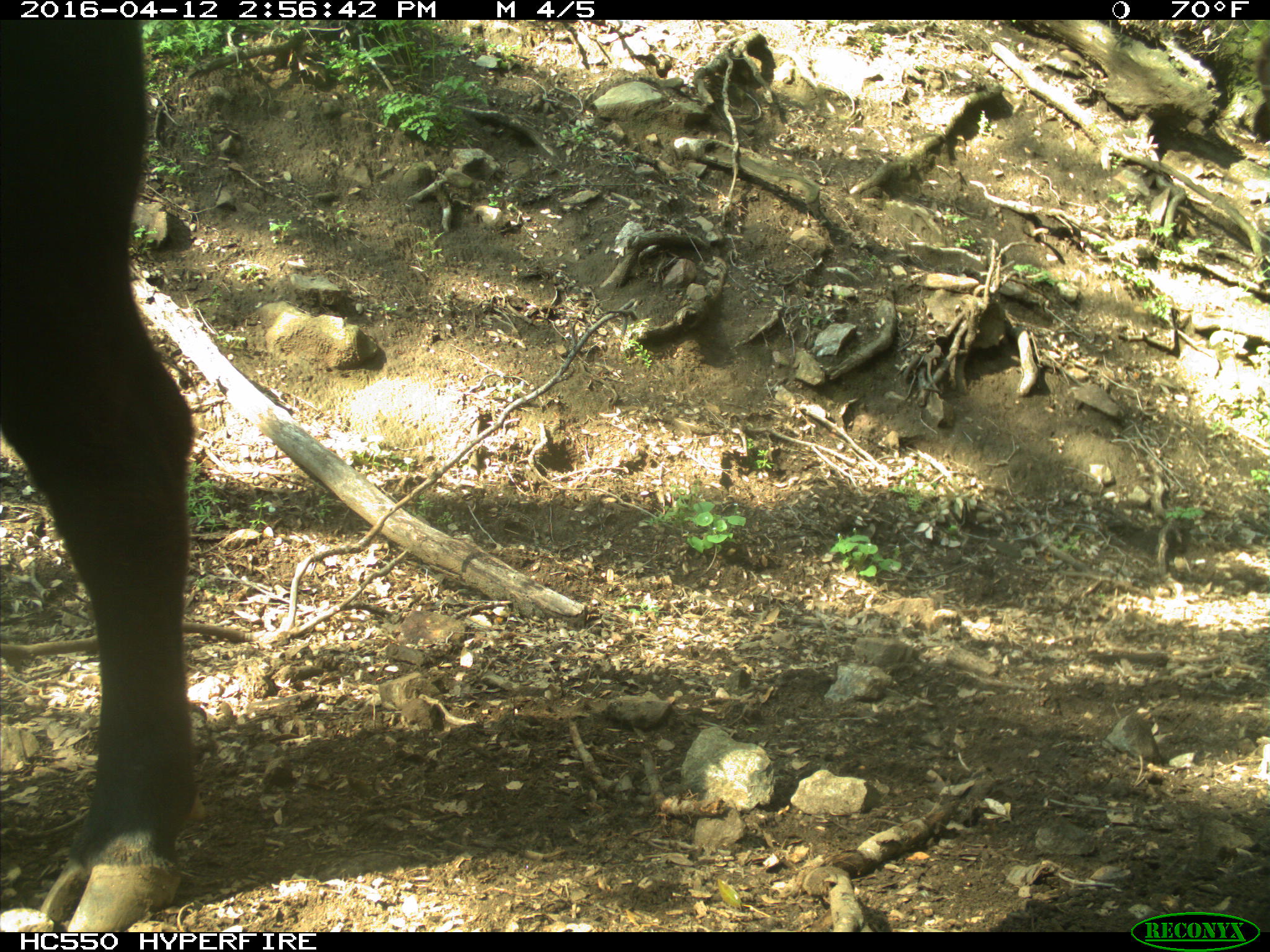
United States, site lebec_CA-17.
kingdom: Animalia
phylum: Chordata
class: Mammalia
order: Artiodactyla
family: Bovidae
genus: Bos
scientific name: Bos taurus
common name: domestic cow